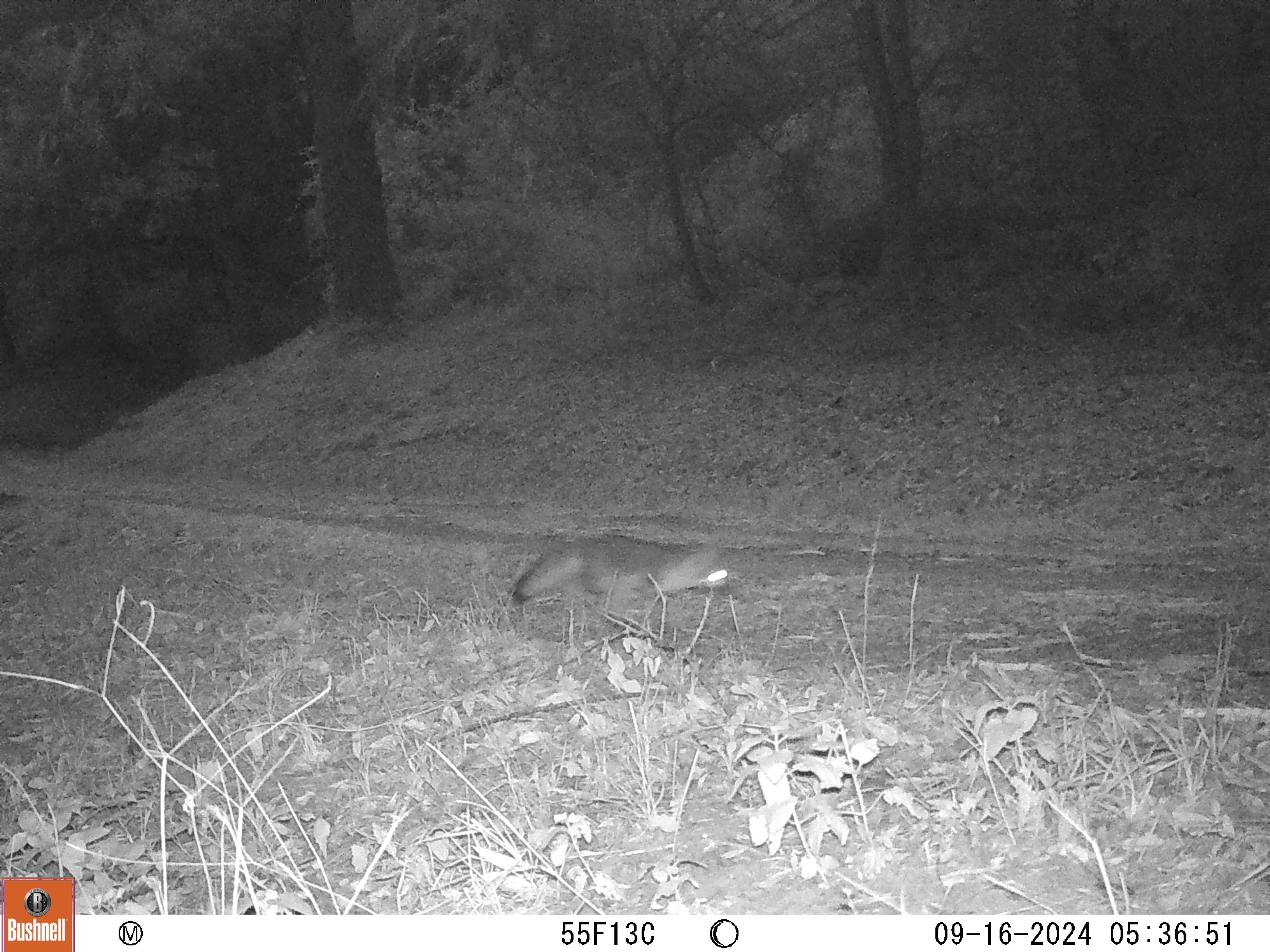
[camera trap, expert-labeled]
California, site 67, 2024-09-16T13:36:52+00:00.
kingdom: Animalia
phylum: Chordata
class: Mammalia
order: Carnivora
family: Canidae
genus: Urocyon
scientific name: Urocyon cinereoargenteus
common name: gray fox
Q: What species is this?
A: Gray fox (Urocyon cinereoargenteus).